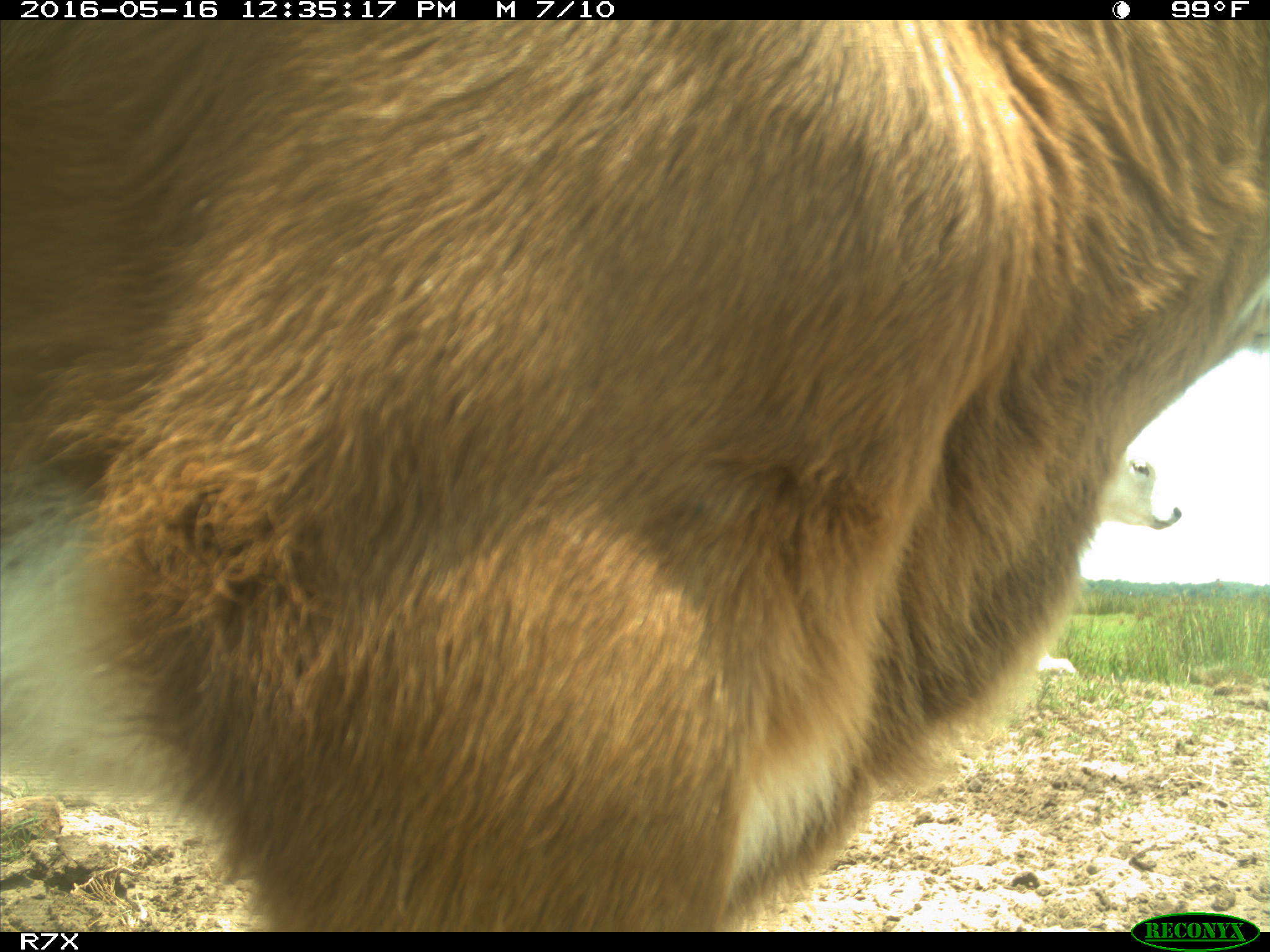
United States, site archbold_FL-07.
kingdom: Animalia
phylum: Chordata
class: Mammalia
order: Artiodactyla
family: Bovidae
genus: Bos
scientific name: Bos taurus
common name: domestic cow